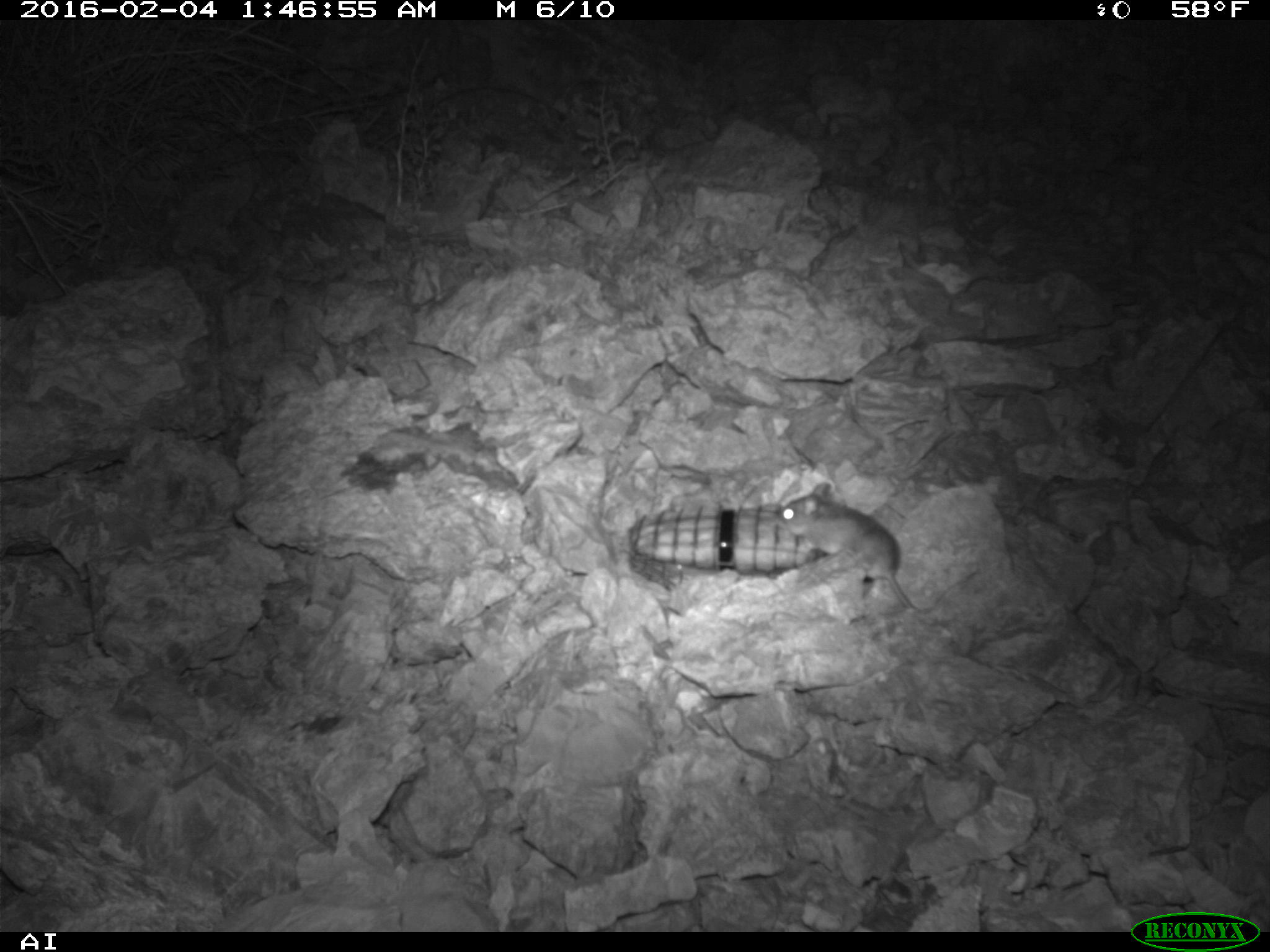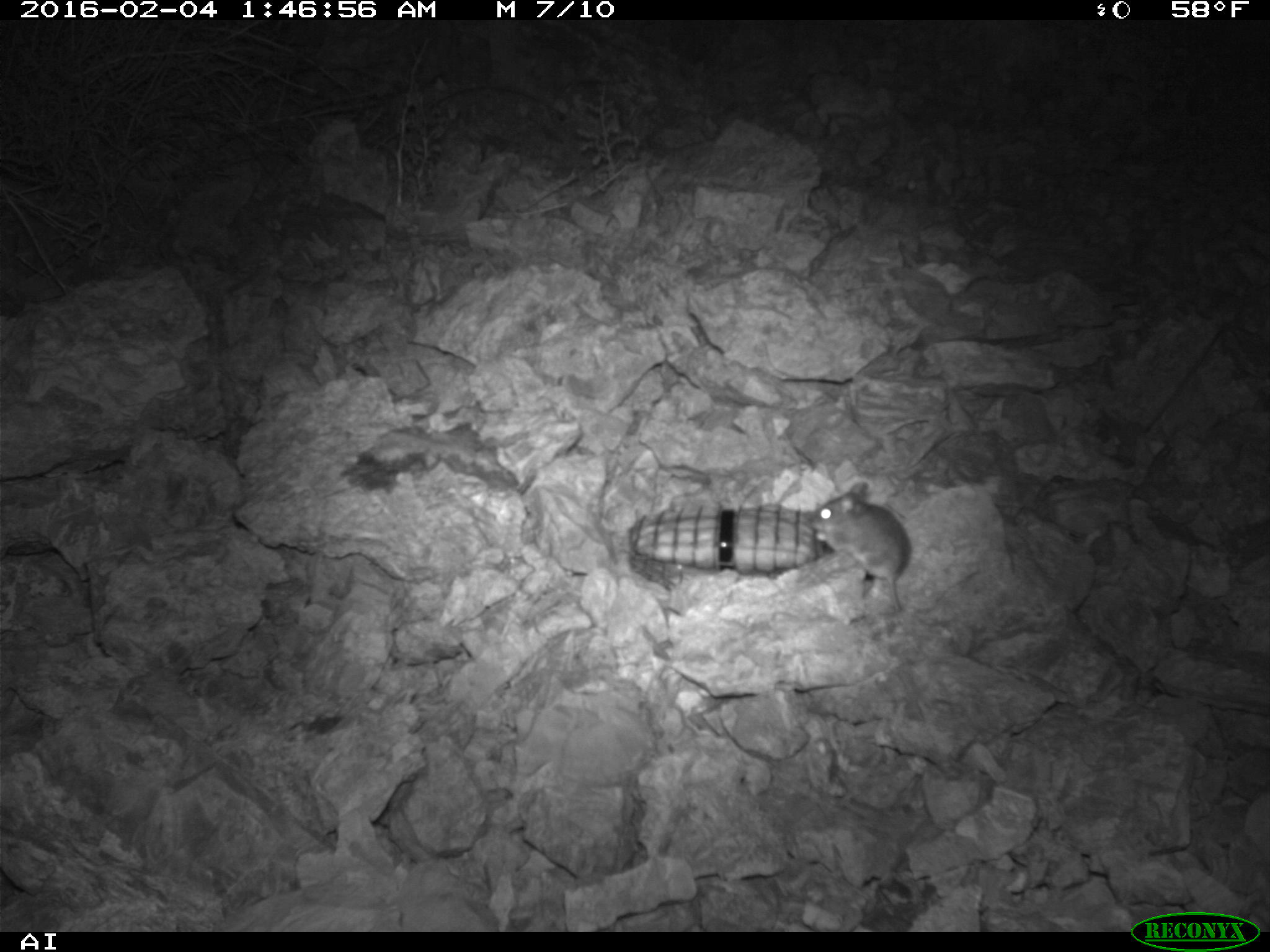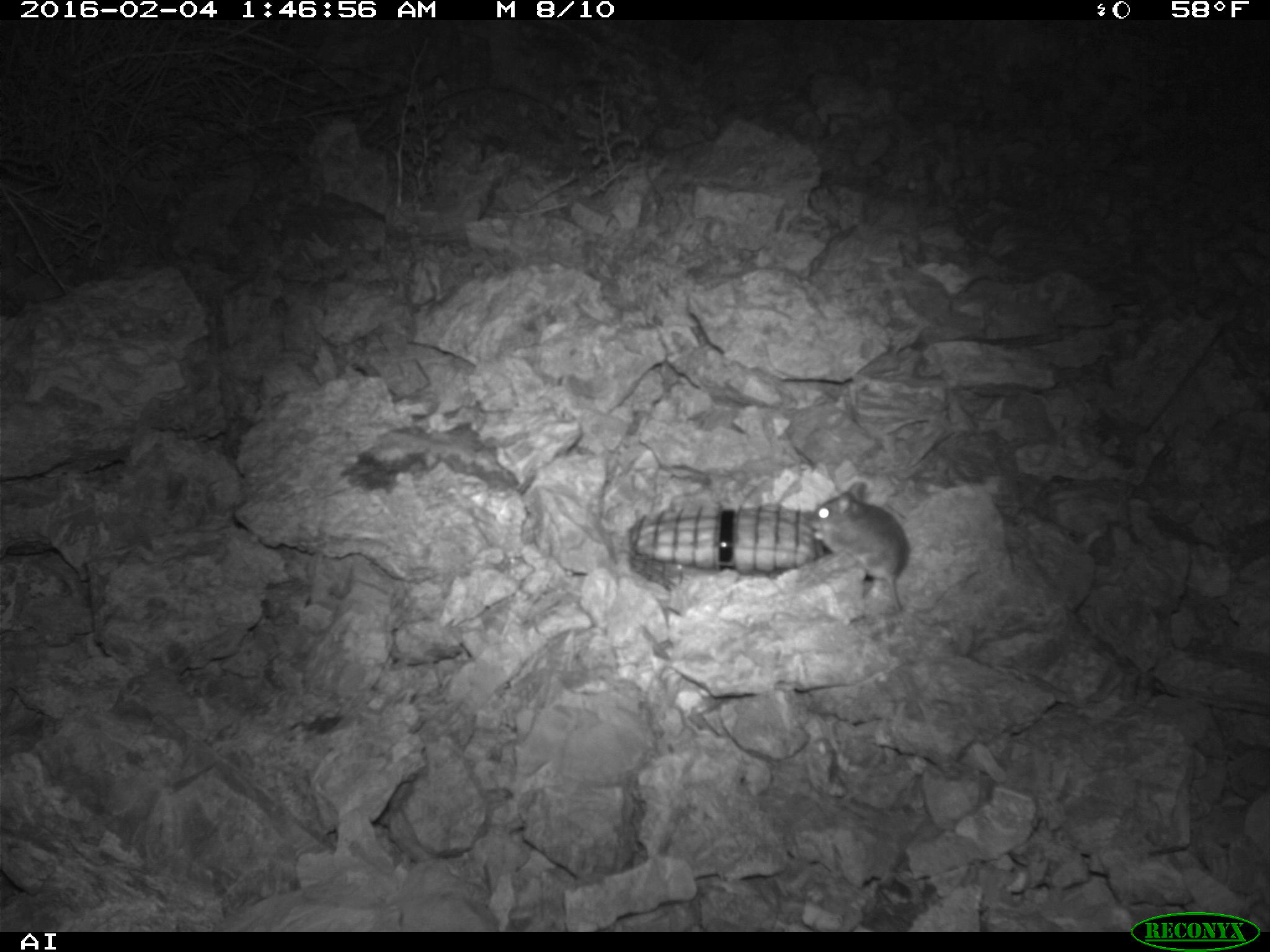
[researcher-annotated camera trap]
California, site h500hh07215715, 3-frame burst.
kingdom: Animalia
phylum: Chordata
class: Mammalia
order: Rodentia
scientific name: Rodentia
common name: rodent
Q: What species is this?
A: Rodent (Rodentia).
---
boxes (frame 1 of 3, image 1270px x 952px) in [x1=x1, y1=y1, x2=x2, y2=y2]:
rodent: [x1=783, y1=480, x2=980, y2=617]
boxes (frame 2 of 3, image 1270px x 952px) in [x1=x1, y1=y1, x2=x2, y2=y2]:
rodent: [x1=804, y1=480, x2=911, y2=614]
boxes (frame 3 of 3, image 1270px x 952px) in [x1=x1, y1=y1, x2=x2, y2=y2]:
rodent: [x1=808, y1=480, x2=909, y2=617]